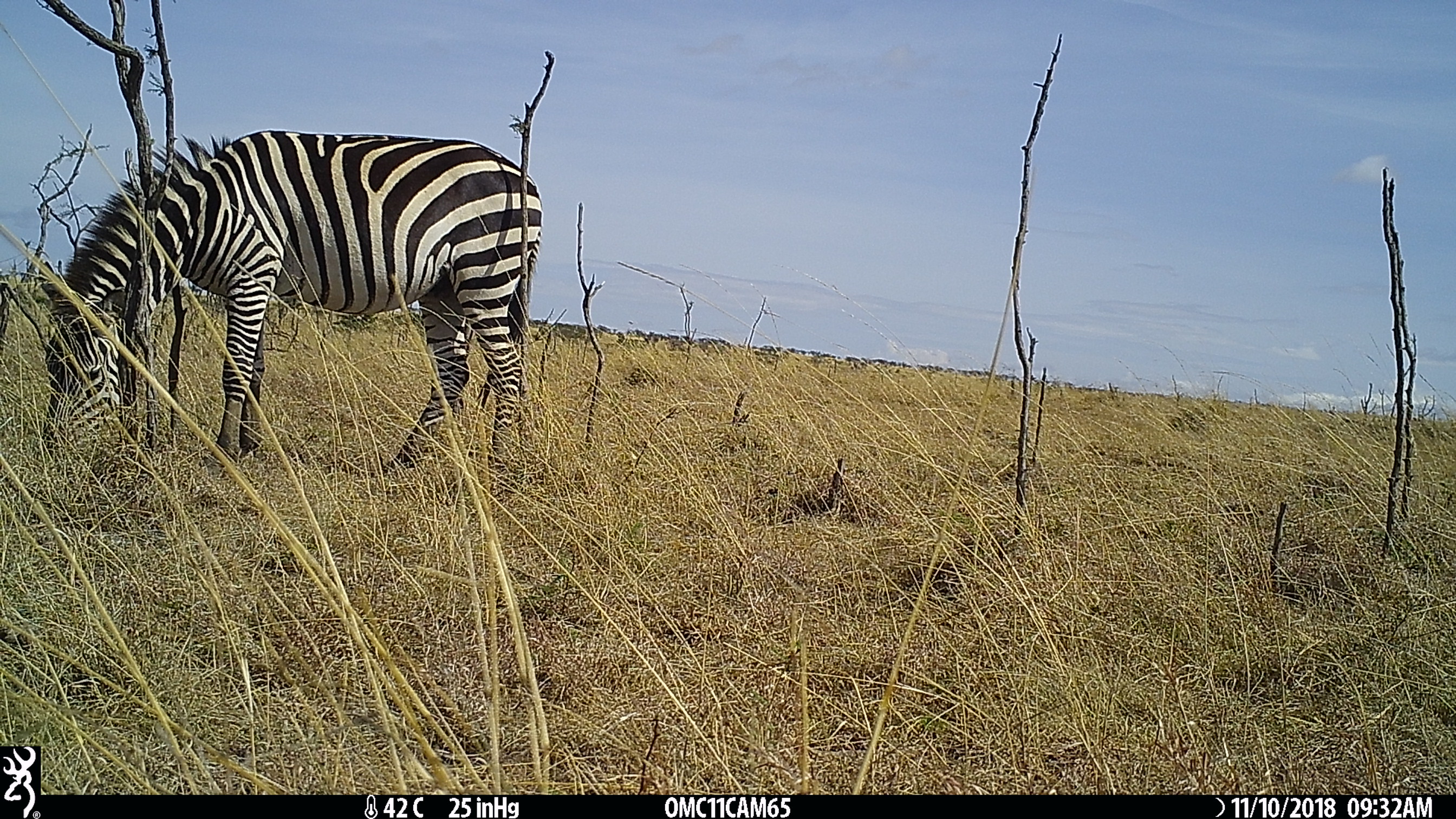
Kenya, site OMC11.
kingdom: Animalia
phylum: Chordata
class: Mammalia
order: Perissodactyla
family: Equidae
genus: Equus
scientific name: Equus quagga burchellii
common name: burchell's zebra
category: zebra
Zebra (burchell's zebra) (Equus quagga burchellii).